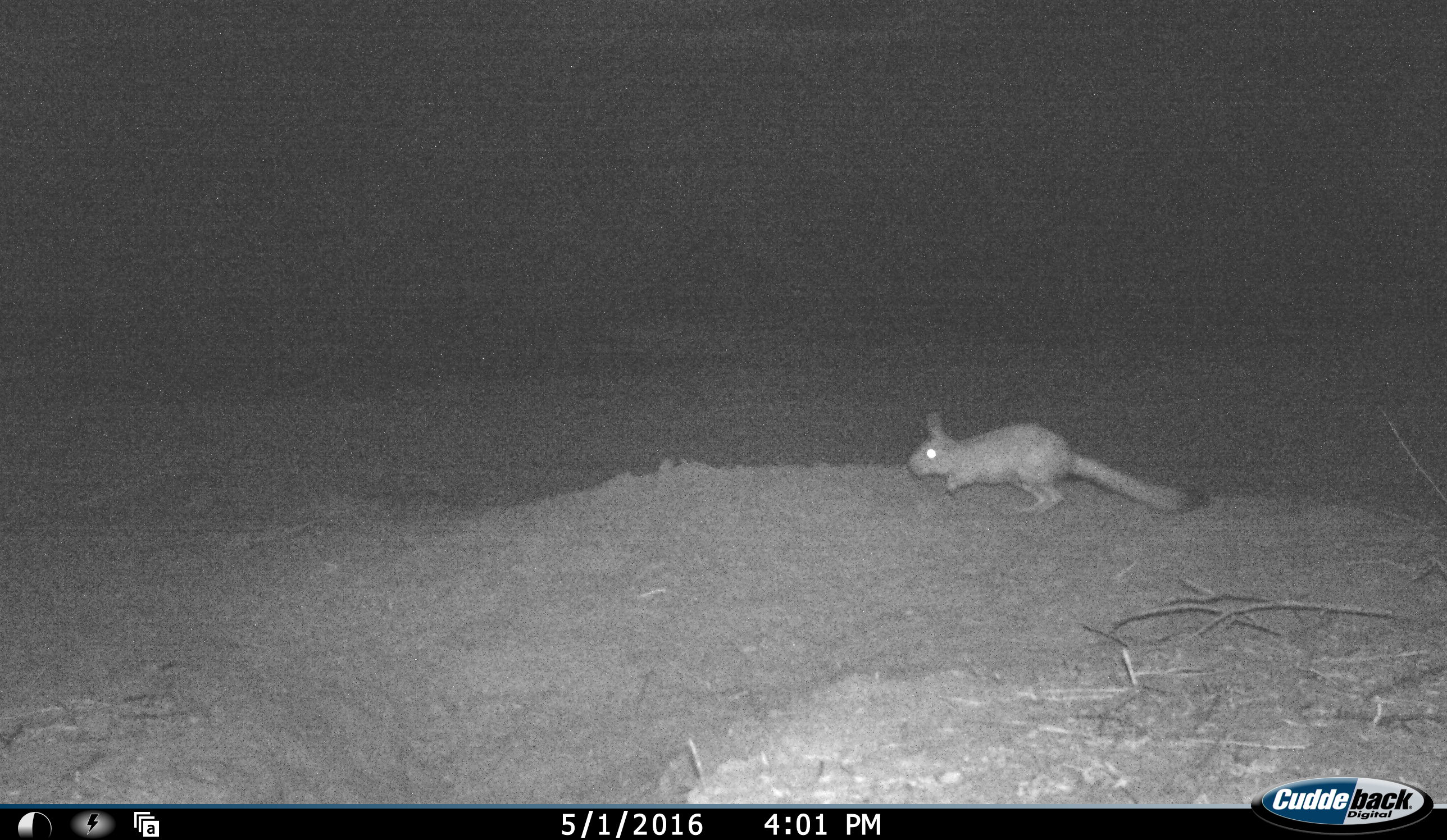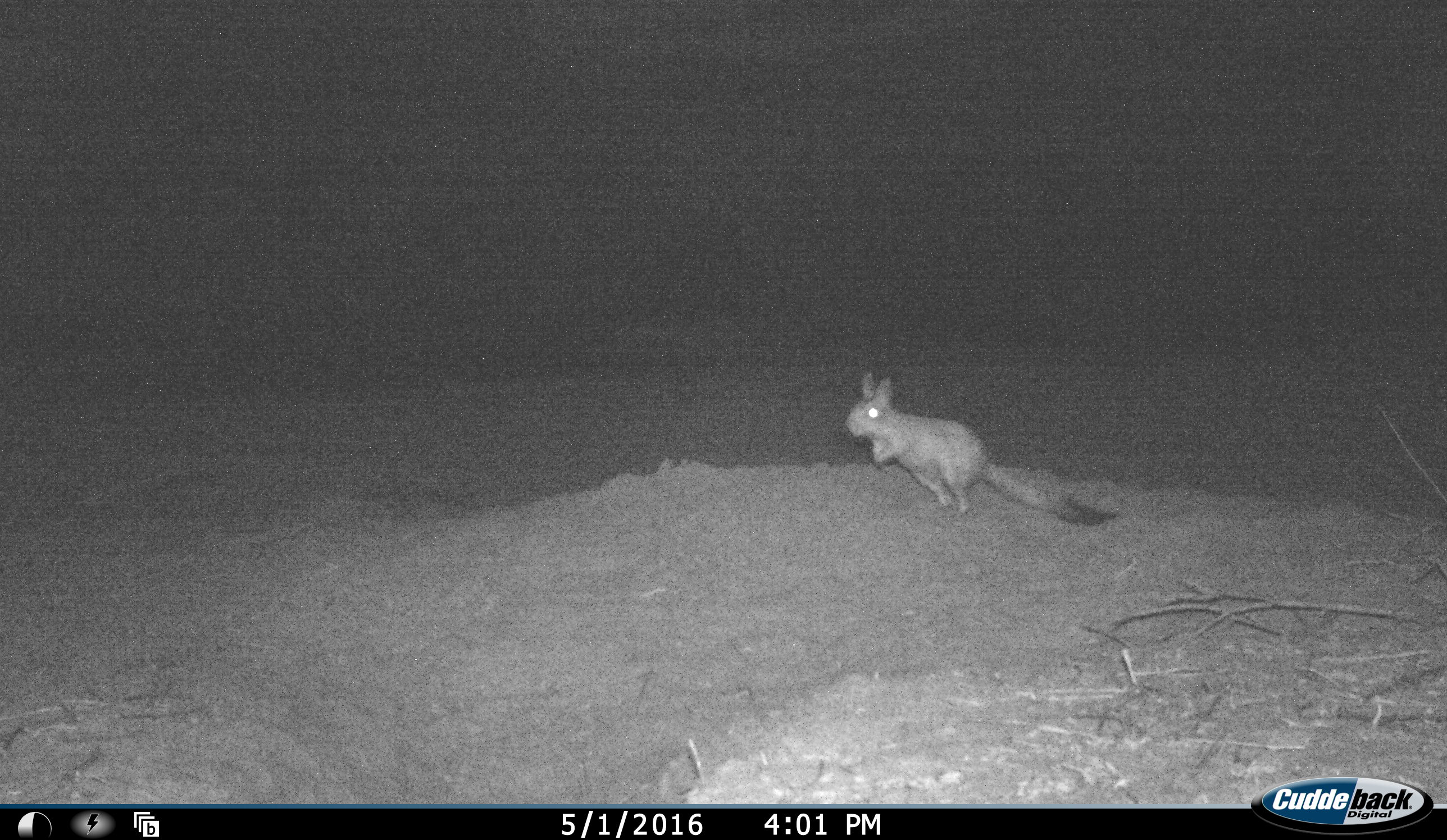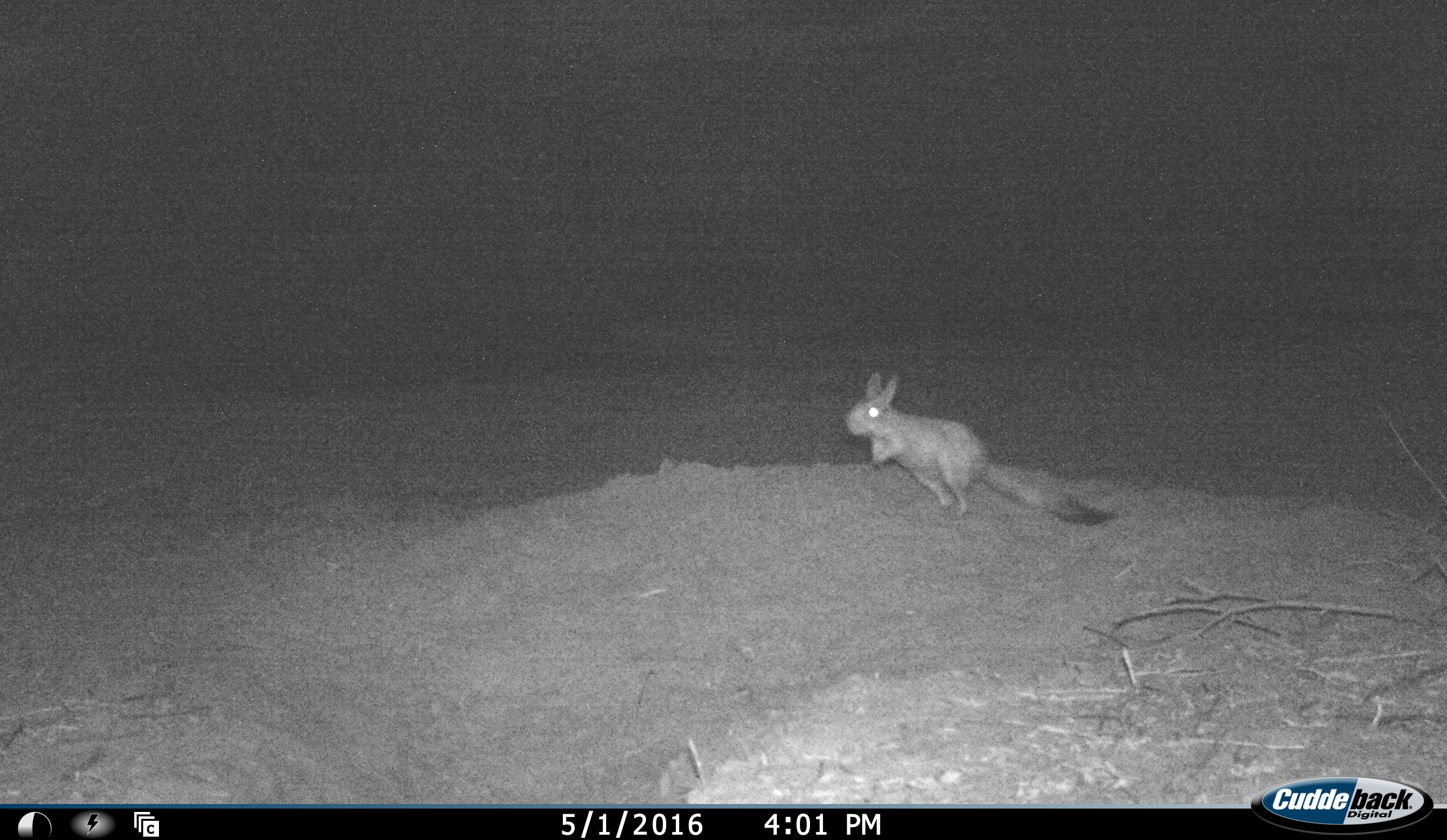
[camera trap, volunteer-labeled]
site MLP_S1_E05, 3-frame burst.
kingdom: Animalia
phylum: Chordata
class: Mammalia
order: Rodentia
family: Pedetidae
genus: Pedetes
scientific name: Pedetes capensis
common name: springhare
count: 1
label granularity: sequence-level